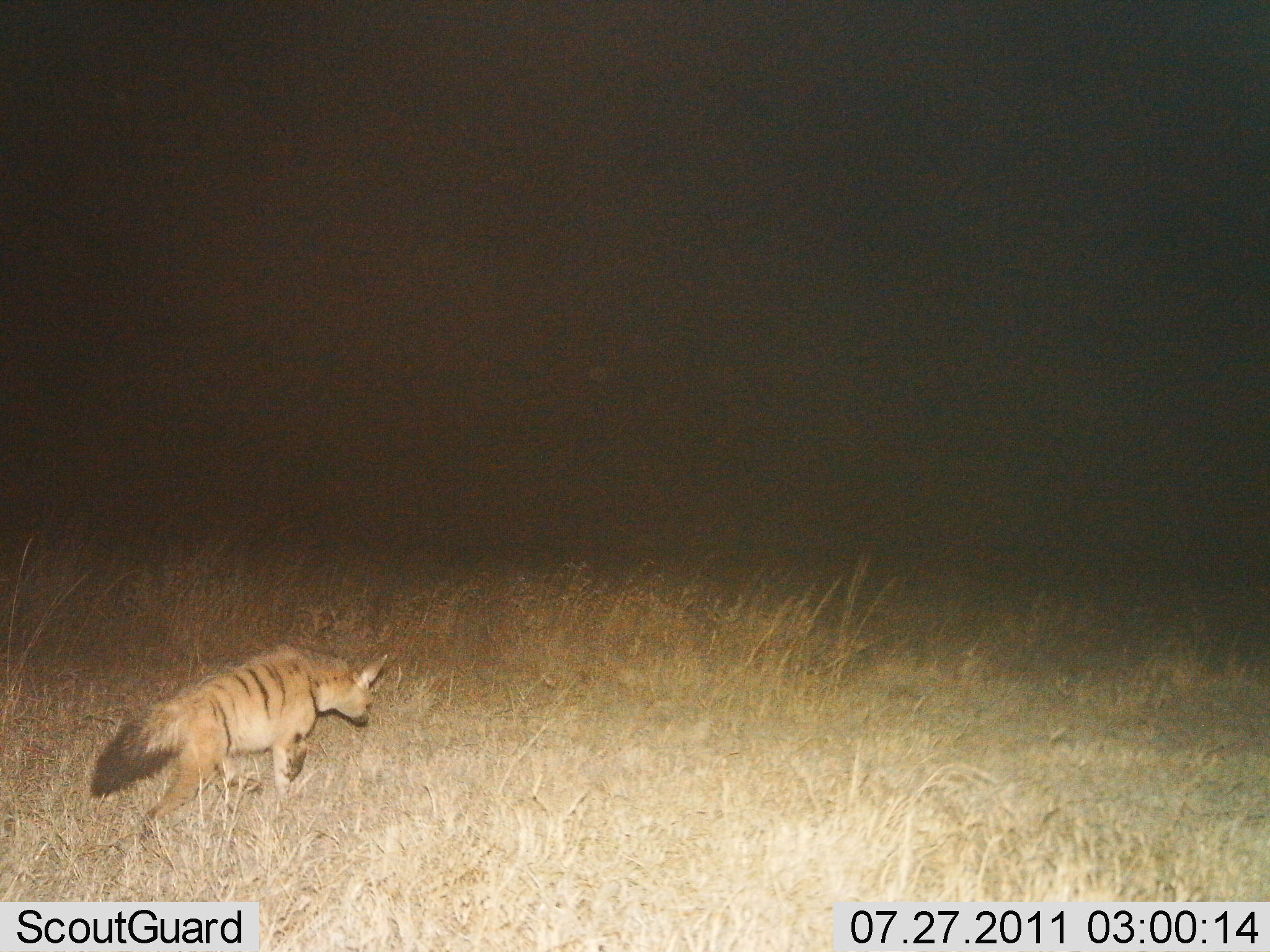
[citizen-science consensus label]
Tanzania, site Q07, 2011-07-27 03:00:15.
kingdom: Animalia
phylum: Chordata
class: Mammalia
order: Carnivora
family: Hyaenidae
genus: Proteles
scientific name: Proteles cristatus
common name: aardwolf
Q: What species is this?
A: Aardwolf (Proteles cristatus).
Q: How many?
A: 1.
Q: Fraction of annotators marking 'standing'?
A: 0%.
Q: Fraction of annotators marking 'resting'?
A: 0%.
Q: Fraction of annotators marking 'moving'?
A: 100%.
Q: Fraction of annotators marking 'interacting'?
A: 0%.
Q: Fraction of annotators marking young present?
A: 0%.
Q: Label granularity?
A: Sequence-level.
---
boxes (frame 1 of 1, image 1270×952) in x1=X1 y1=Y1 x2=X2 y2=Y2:
animal: x1=85 y1=640 x2=391 y2=867